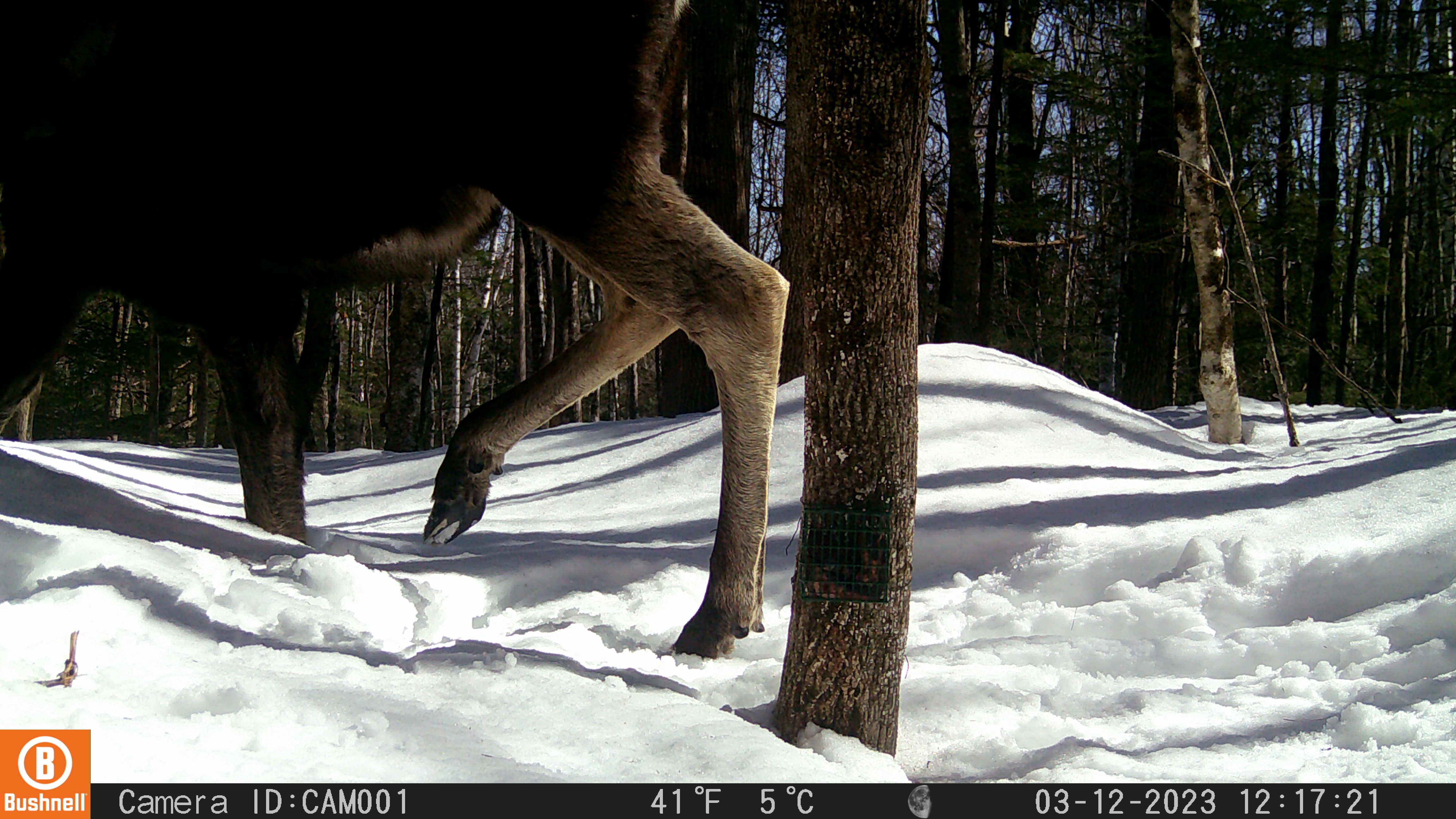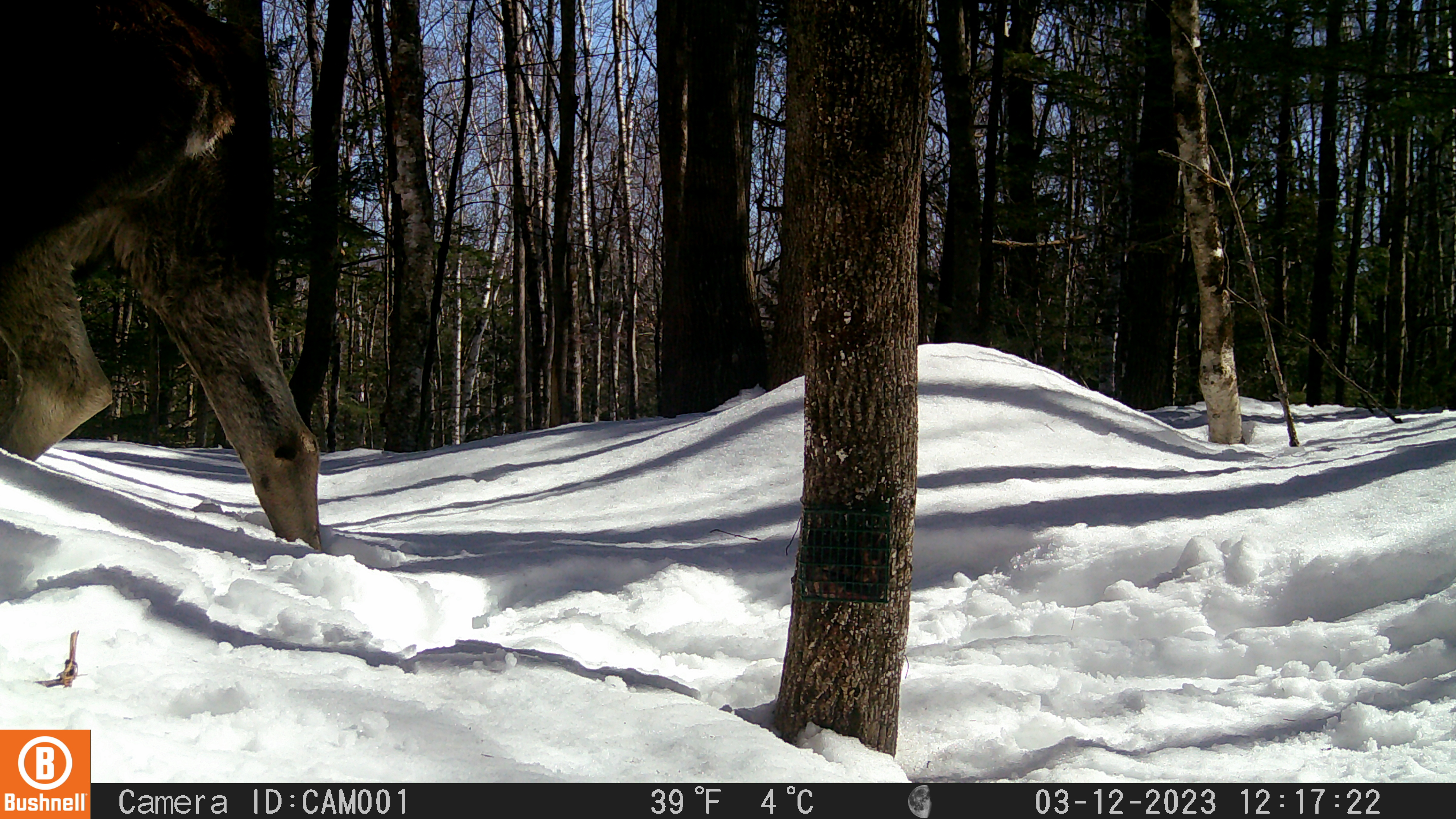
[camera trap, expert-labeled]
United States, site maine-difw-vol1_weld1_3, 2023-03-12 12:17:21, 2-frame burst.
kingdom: Animalia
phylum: Chordata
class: Mammalia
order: Artiodactyla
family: Cervidae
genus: Alces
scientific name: Alces alces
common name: moose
Moose (Alces alces).